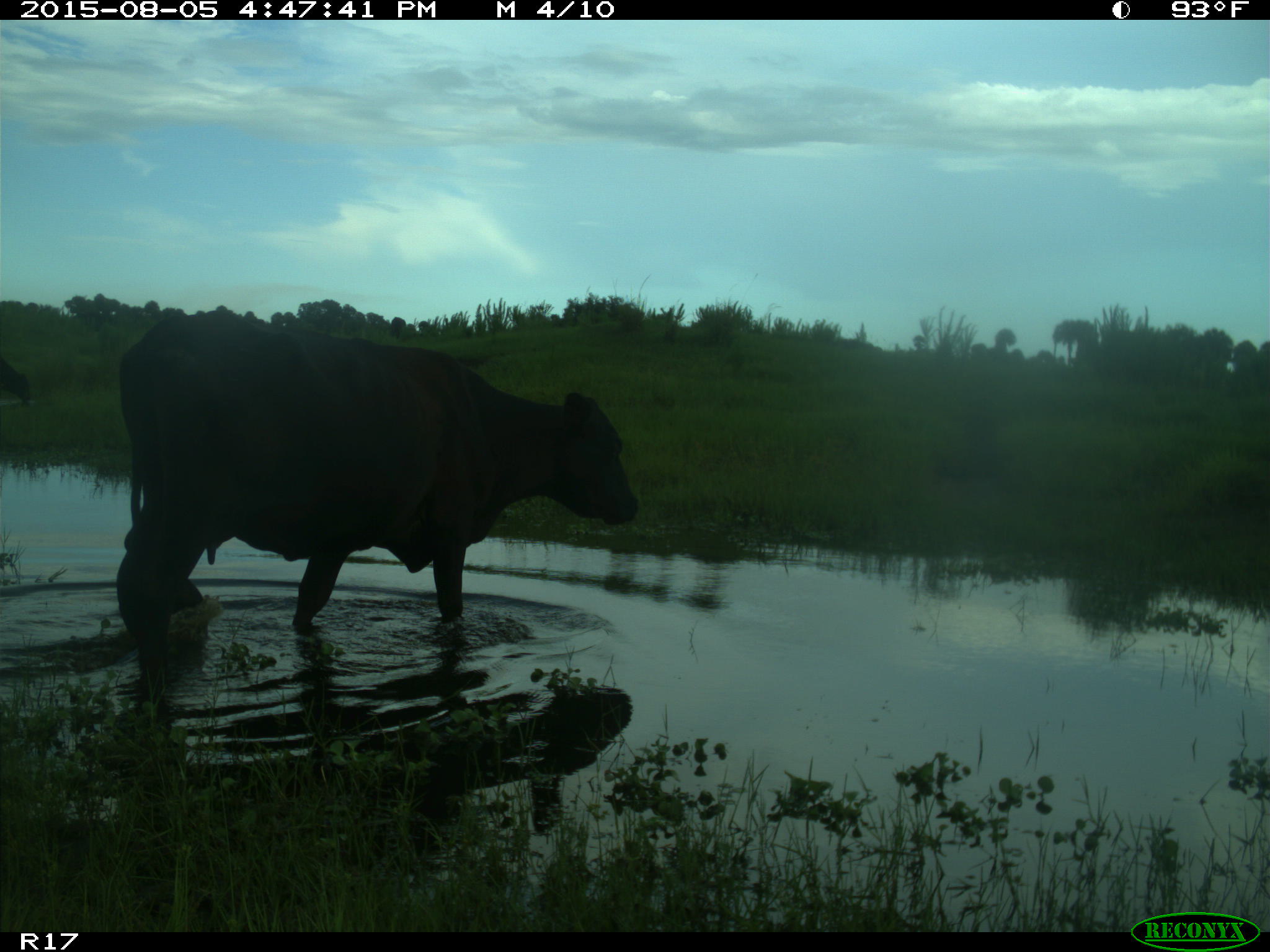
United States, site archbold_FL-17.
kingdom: Animalia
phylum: Chordata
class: Mammalia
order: Artiodactyla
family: Bovidae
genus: Bos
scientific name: Bos taurus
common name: domestic cow